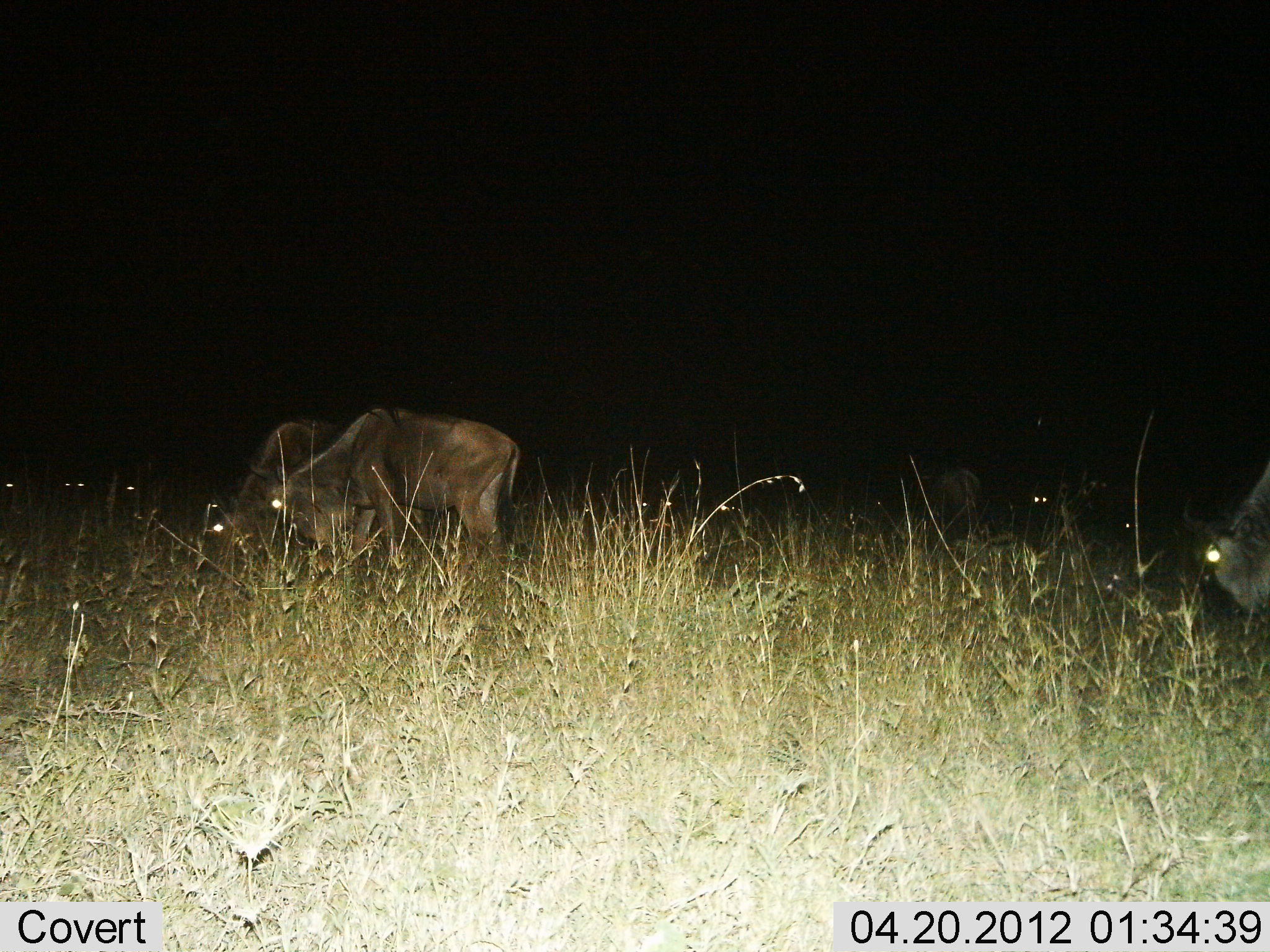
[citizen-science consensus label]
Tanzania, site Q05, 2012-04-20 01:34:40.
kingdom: Animalia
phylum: Chordata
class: Mammalia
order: Artiodactyla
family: Bovidae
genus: Connochaetes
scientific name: Connochaetes taurinus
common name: blue wildebeest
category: wildebeest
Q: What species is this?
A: Wildebeest (blue wildebeest) (Connochaetes taurinus).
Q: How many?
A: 6.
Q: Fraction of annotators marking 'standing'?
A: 38%.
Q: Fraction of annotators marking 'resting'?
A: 7%.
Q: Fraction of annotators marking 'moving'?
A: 3%.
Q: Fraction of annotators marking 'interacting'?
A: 0%.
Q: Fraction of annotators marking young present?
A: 0%.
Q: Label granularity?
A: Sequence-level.